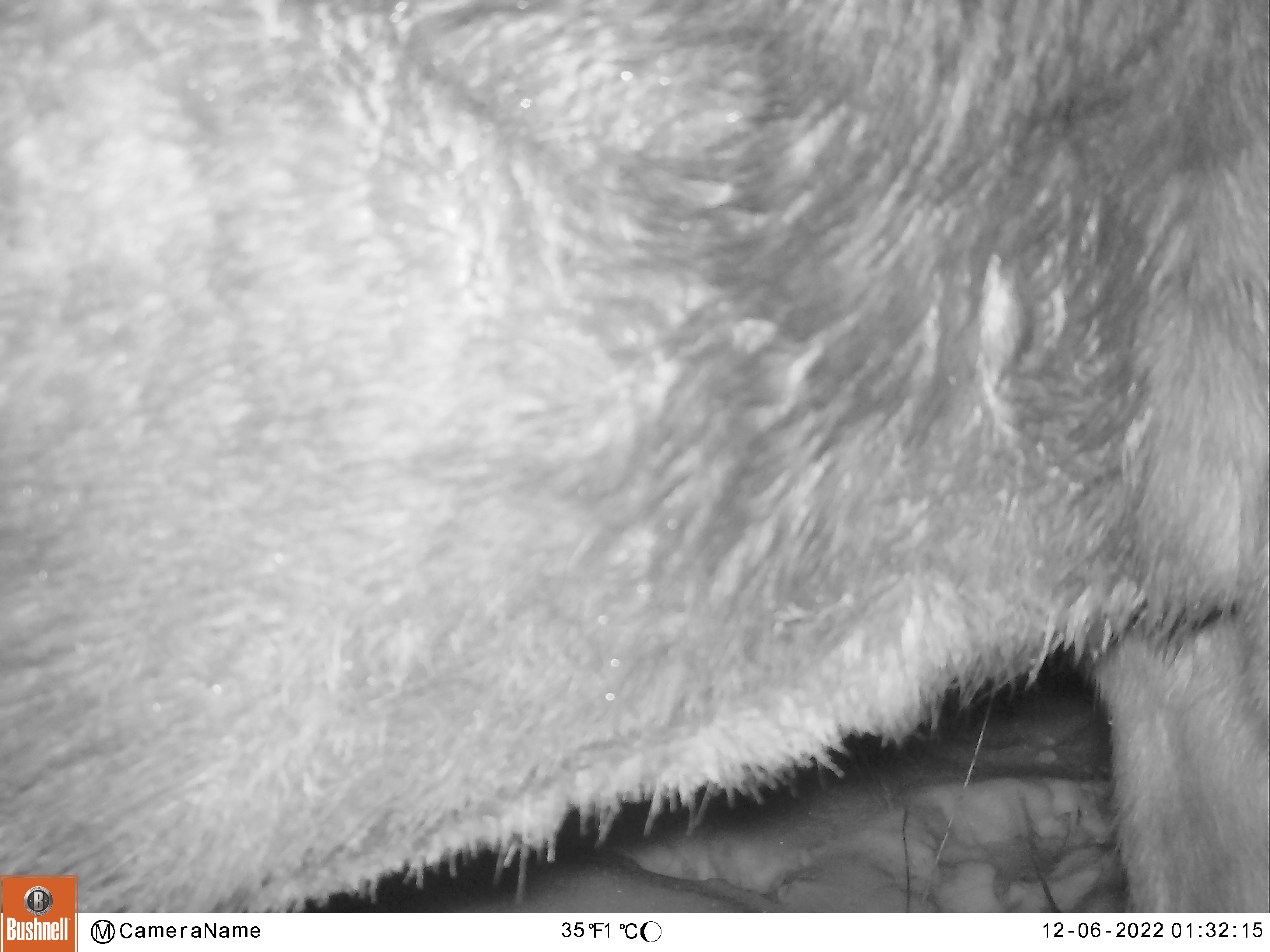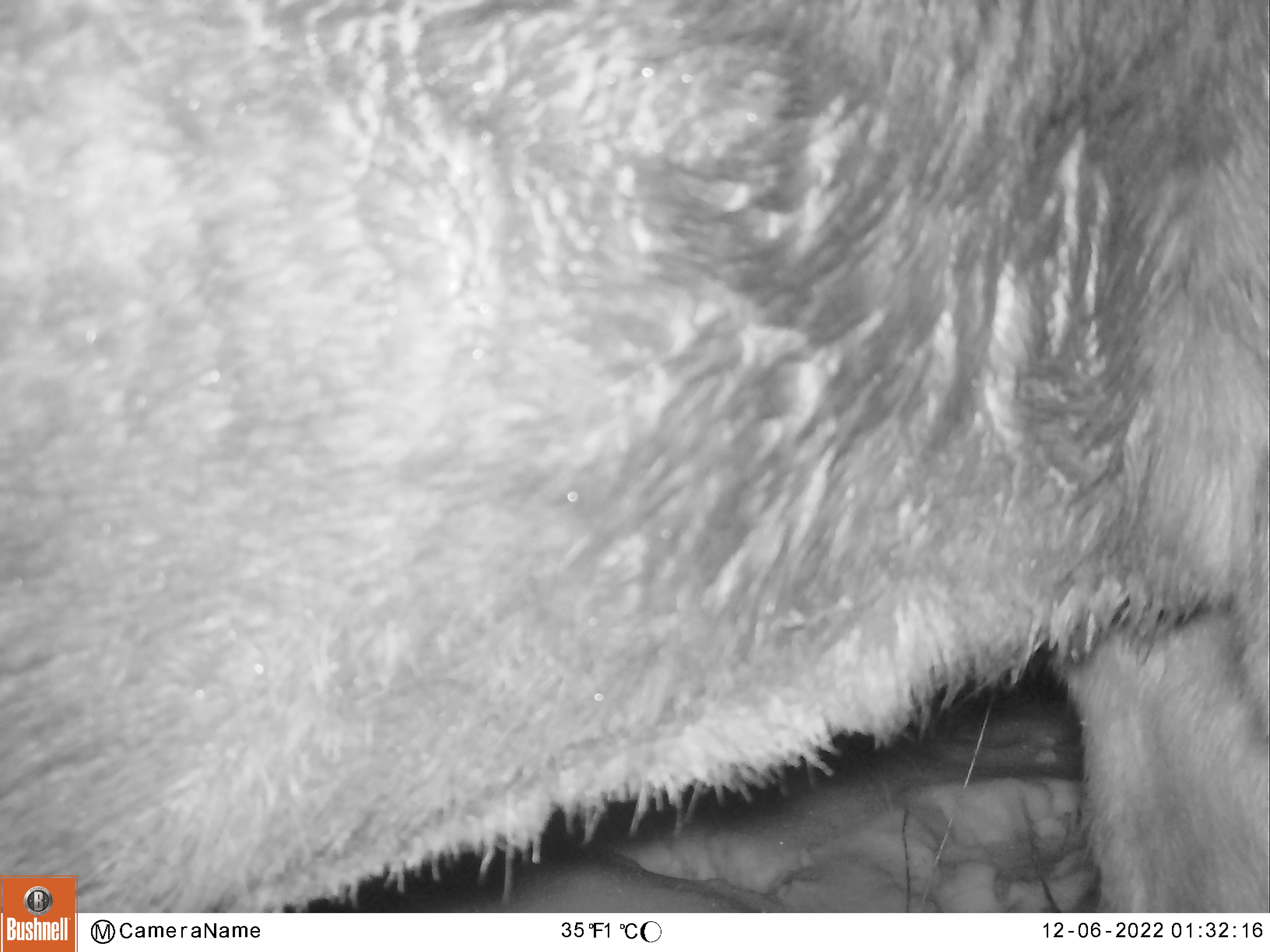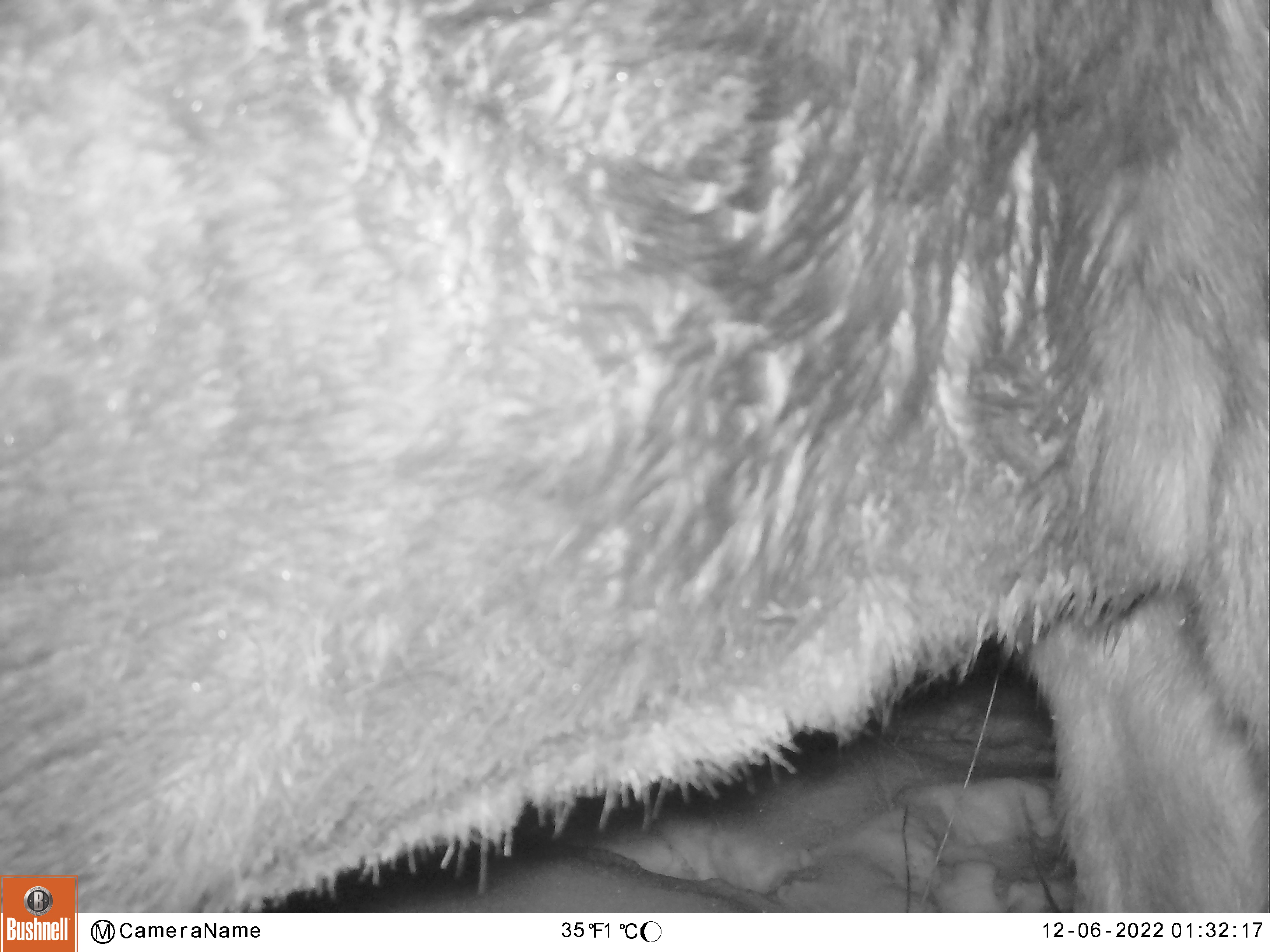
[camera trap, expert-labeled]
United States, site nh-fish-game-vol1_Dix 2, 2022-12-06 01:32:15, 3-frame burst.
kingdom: Animalia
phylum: Chordata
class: Mammalia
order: Artiodactyla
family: Cervidae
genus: Alces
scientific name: Alces alces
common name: moose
Moose (Alces alces).